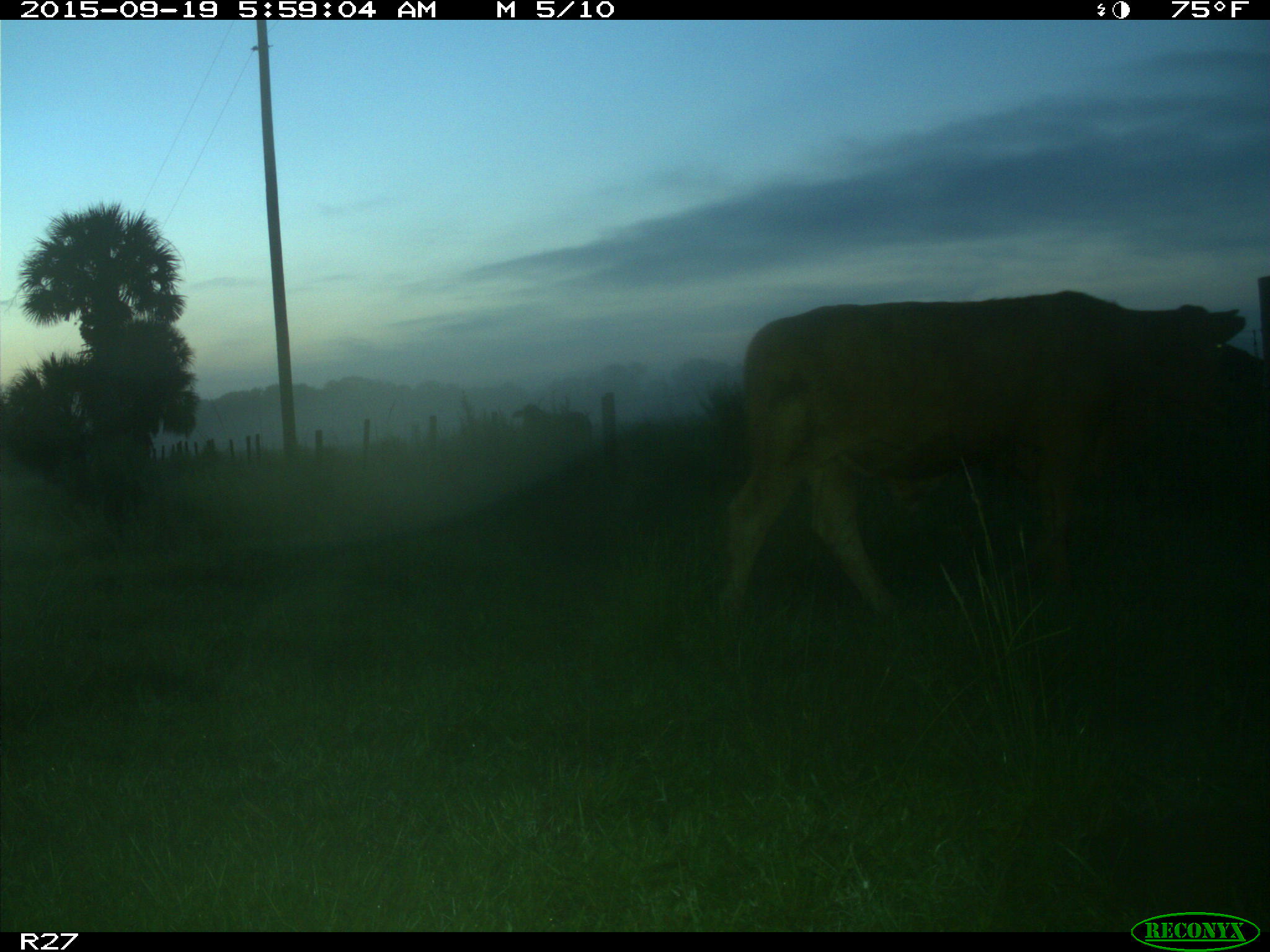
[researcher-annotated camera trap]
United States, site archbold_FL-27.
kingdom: Animalia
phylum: Chordata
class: Mammalia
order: Artiodactyla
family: Bovidae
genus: Bos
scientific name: Bos taurus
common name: domestic cow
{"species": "Bos taurus (domestic cow)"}